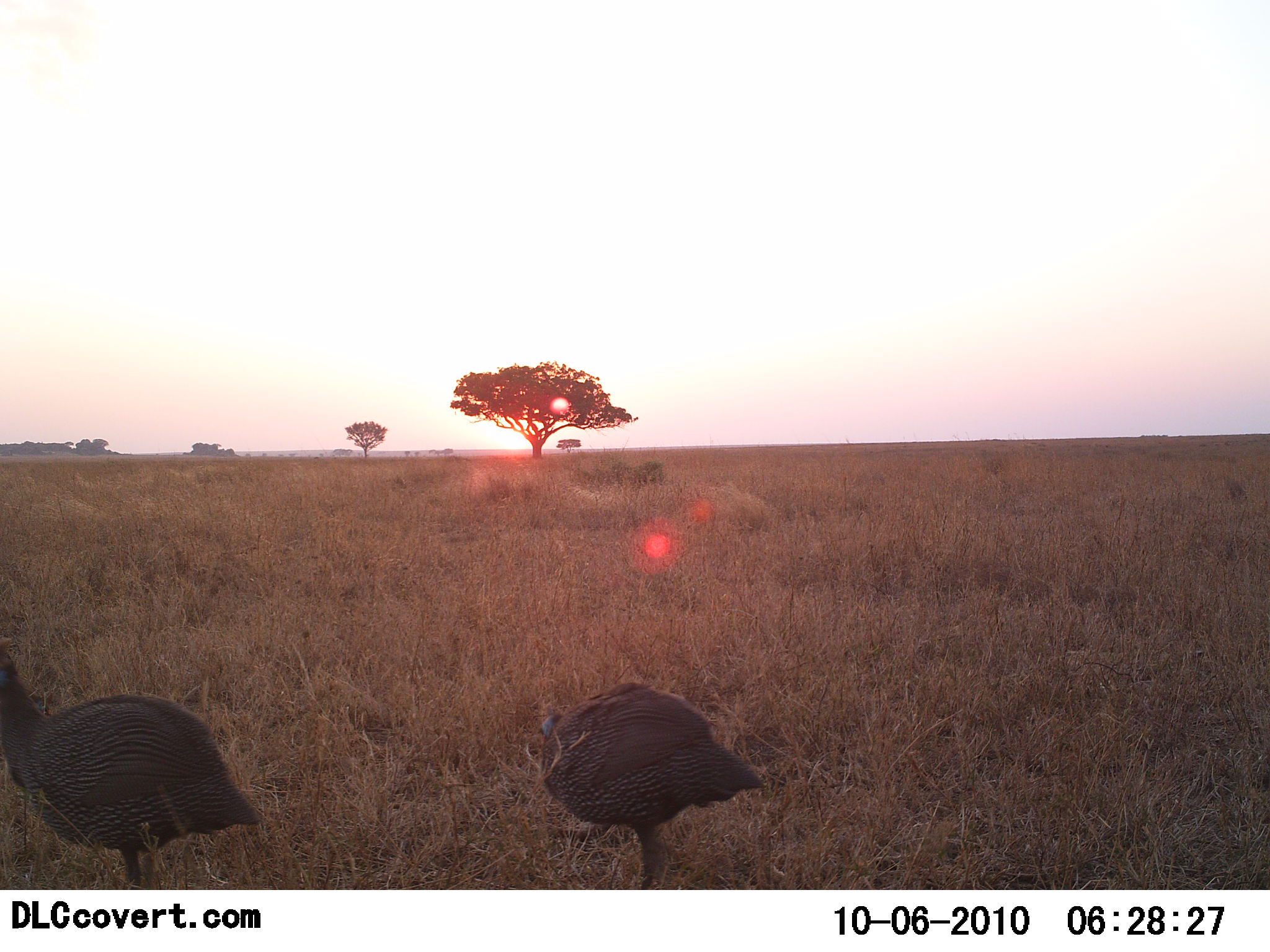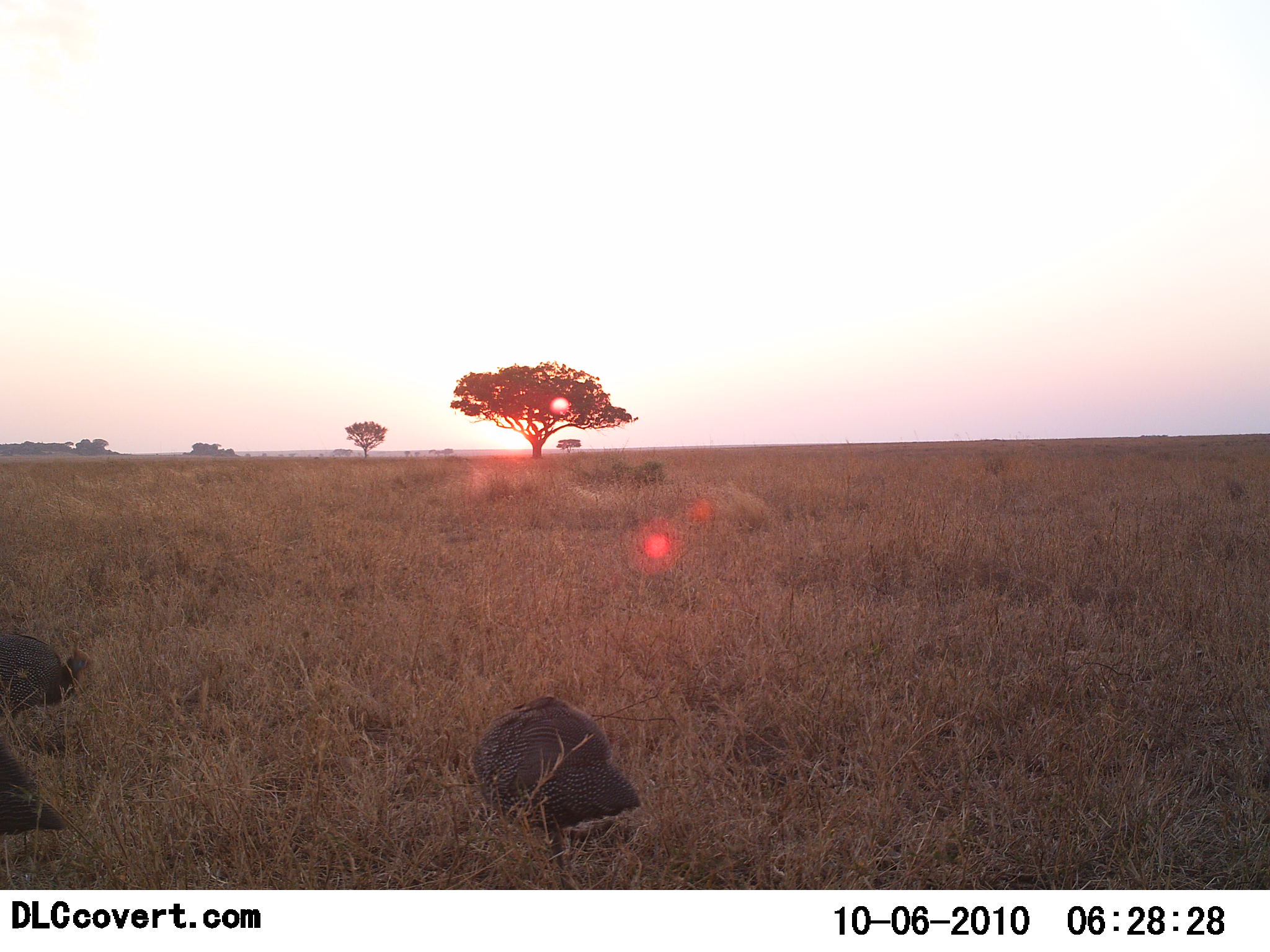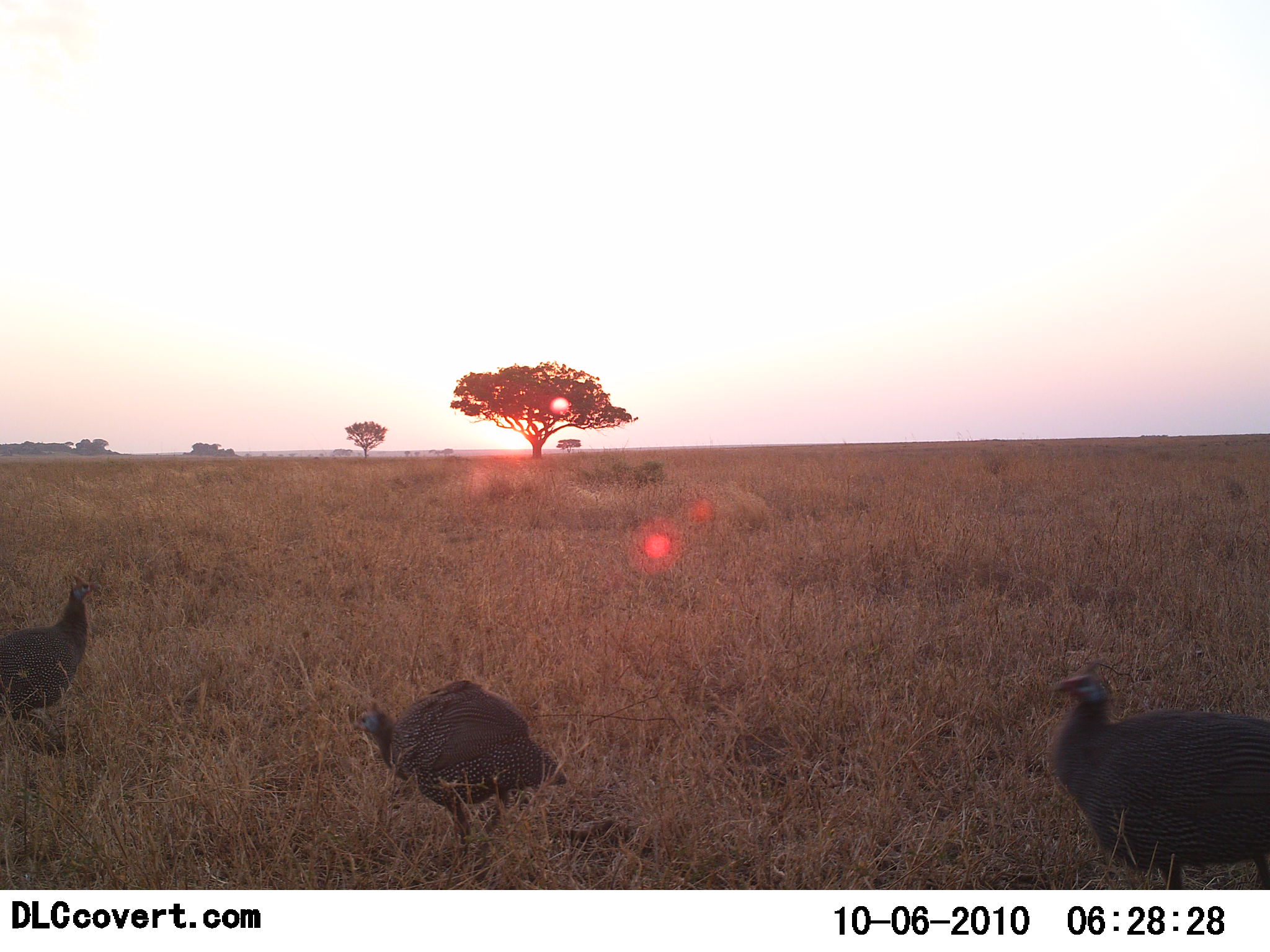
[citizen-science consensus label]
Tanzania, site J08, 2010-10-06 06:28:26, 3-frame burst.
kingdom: Animalia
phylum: Chordata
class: Aves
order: Galliformes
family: Numididae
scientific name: Numididae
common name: guinea fowl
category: guineafowl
Guineafowl (guinea fowl) (Numididae), count 4. Behavior (volunteer vote fractions): standing 8%, resting 0%, moving 100%, interacting 0%. Young present (vote fraction): 0%. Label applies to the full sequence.